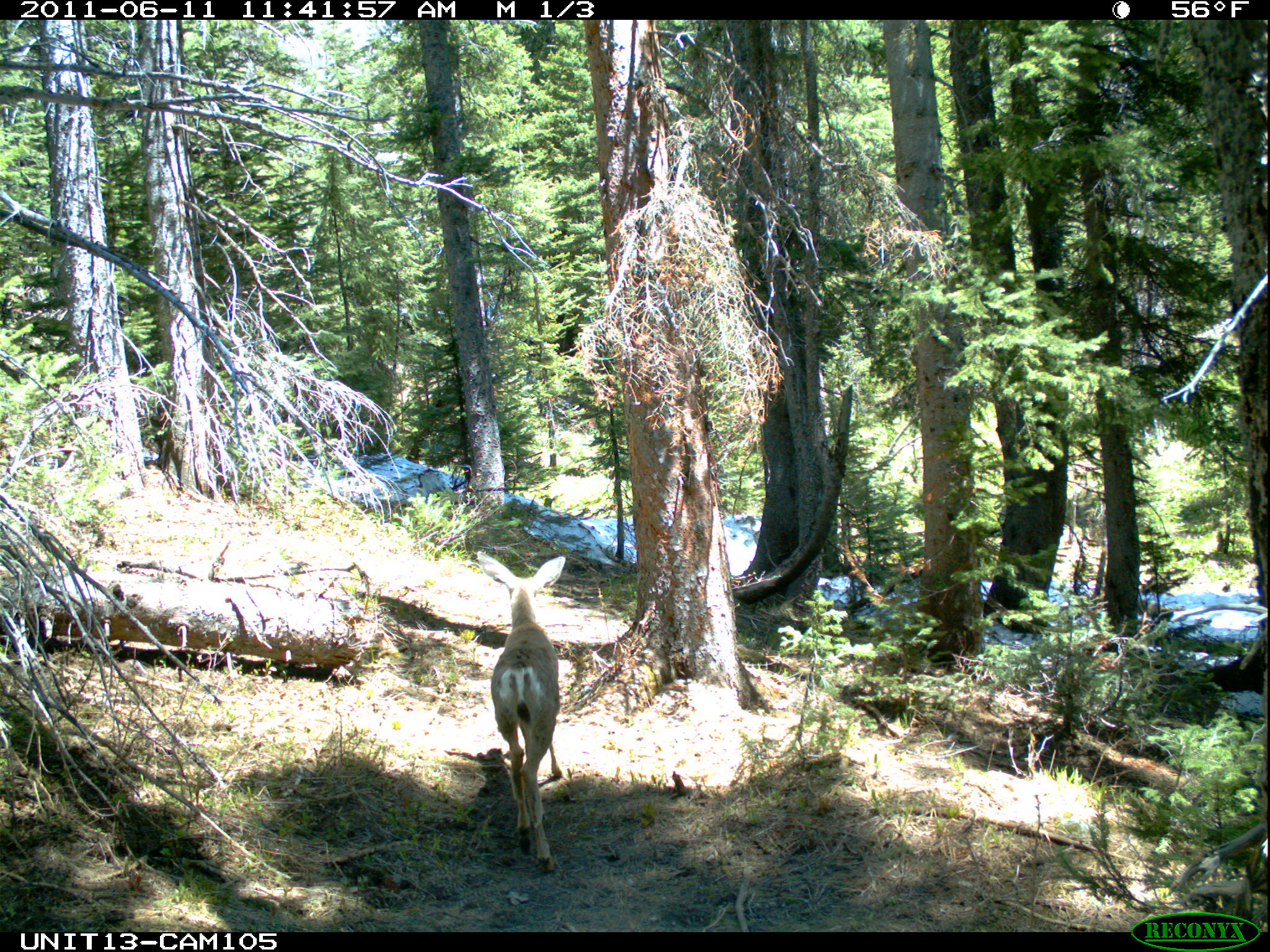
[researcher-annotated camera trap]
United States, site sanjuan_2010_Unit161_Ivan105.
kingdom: Animalia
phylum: Chordata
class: Mammalia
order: Artiodactyla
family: Cervidae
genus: Odocoileus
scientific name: Odocoileus hemionus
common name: mule deer